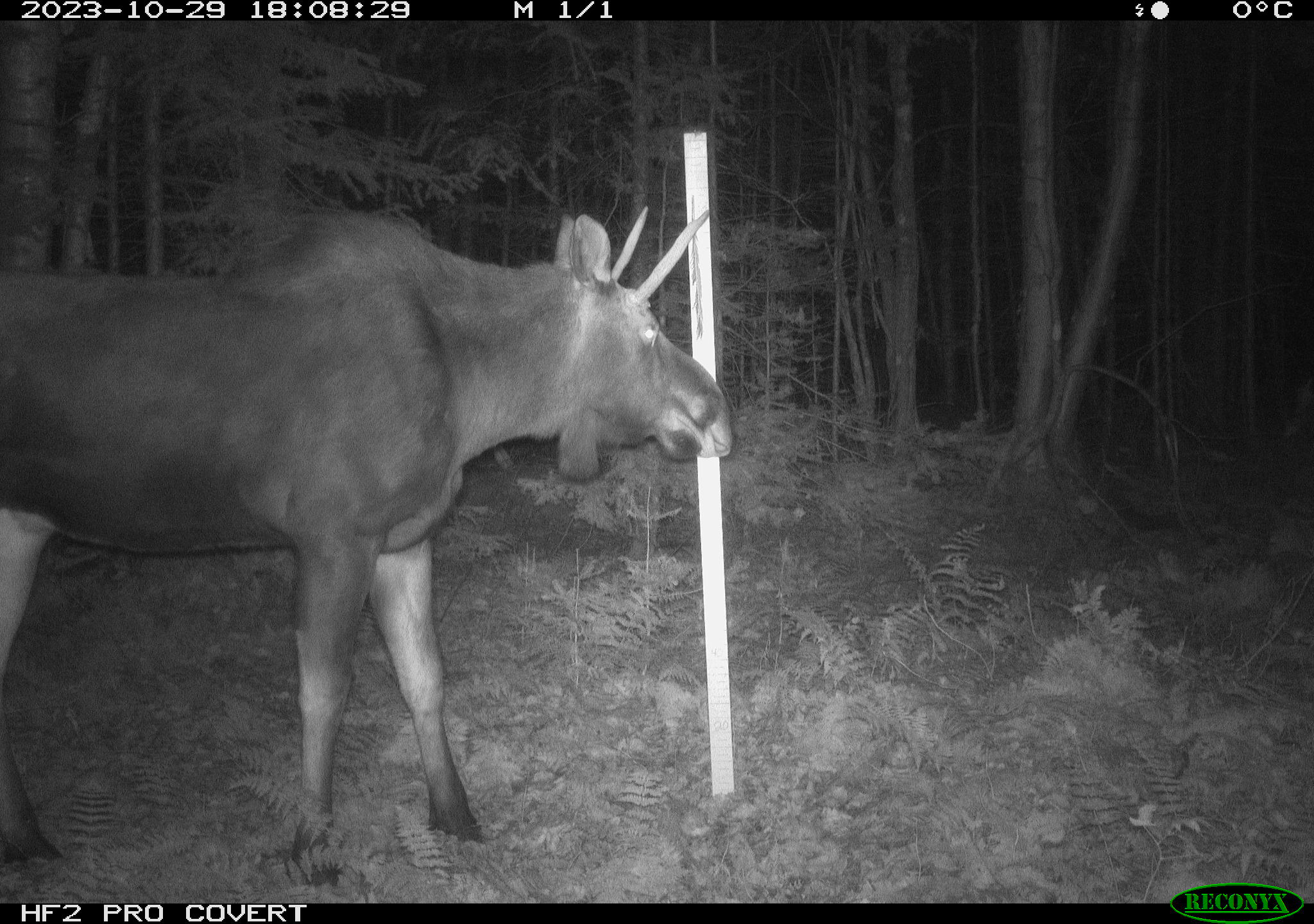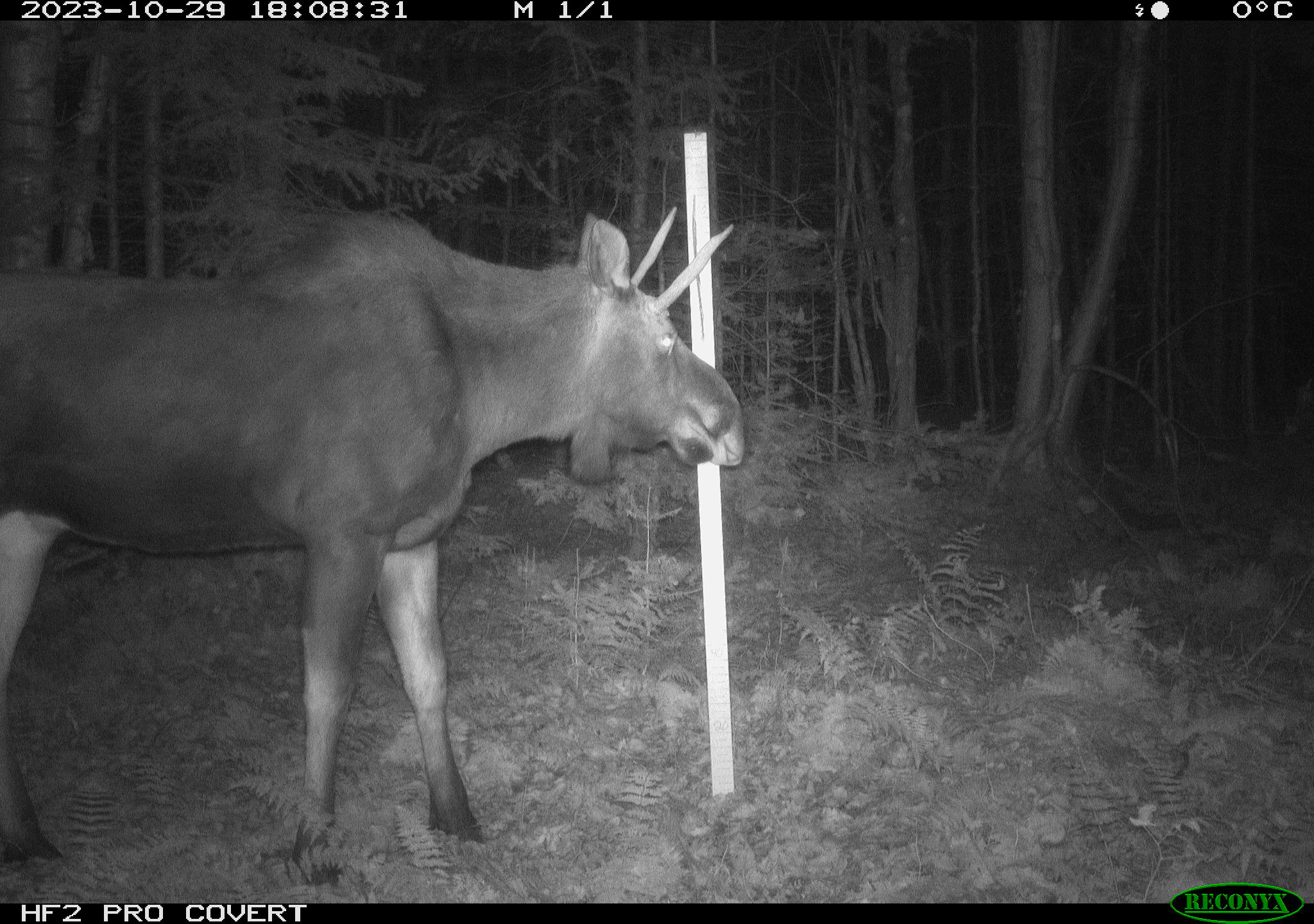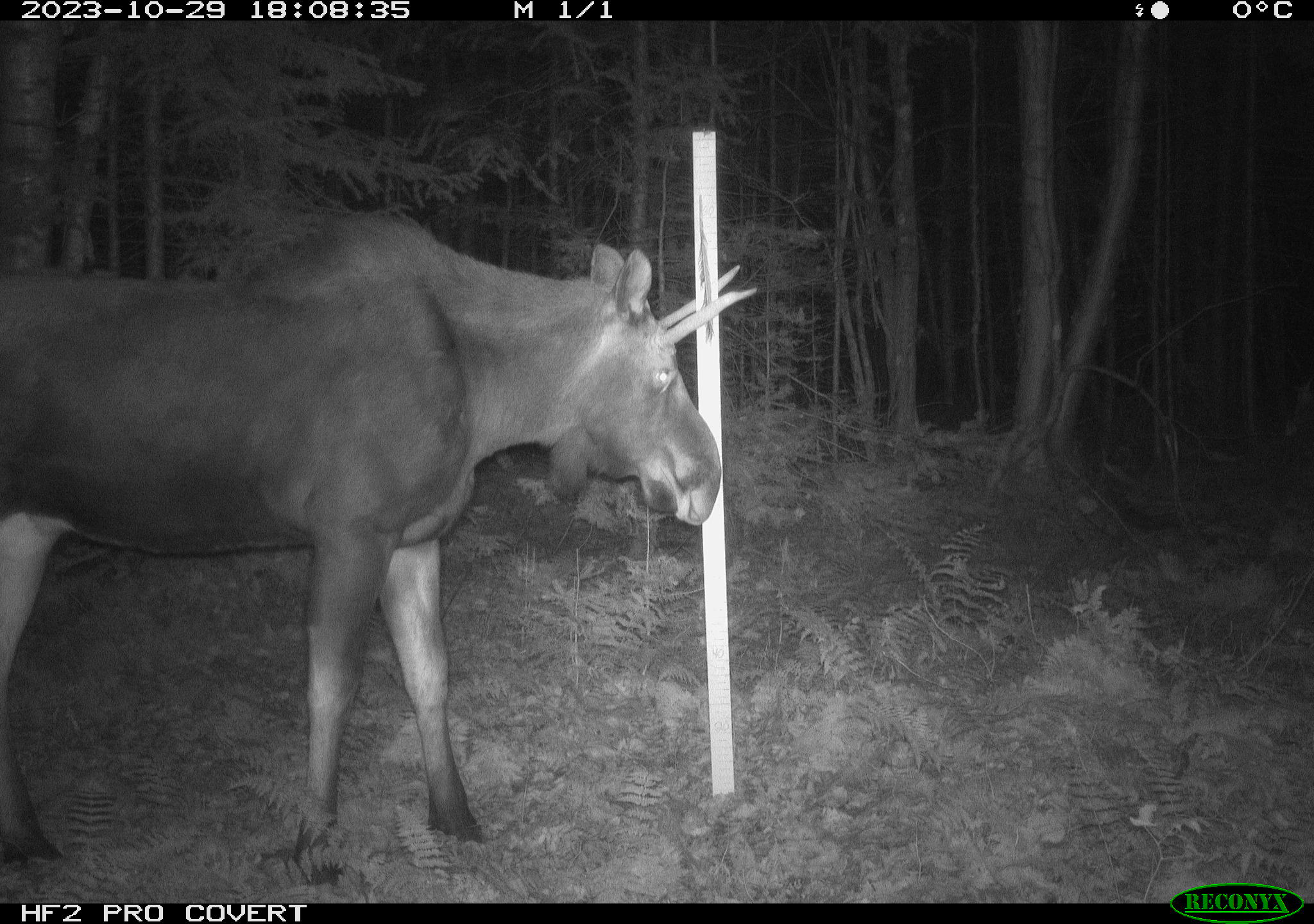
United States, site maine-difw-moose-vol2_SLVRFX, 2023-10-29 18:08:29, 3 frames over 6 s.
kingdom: Animalia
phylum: Chordata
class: Mammalia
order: Artiodactyla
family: Cervidae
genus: Alces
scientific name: Alces alces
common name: moose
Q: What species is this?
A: Moose (Alces alces).